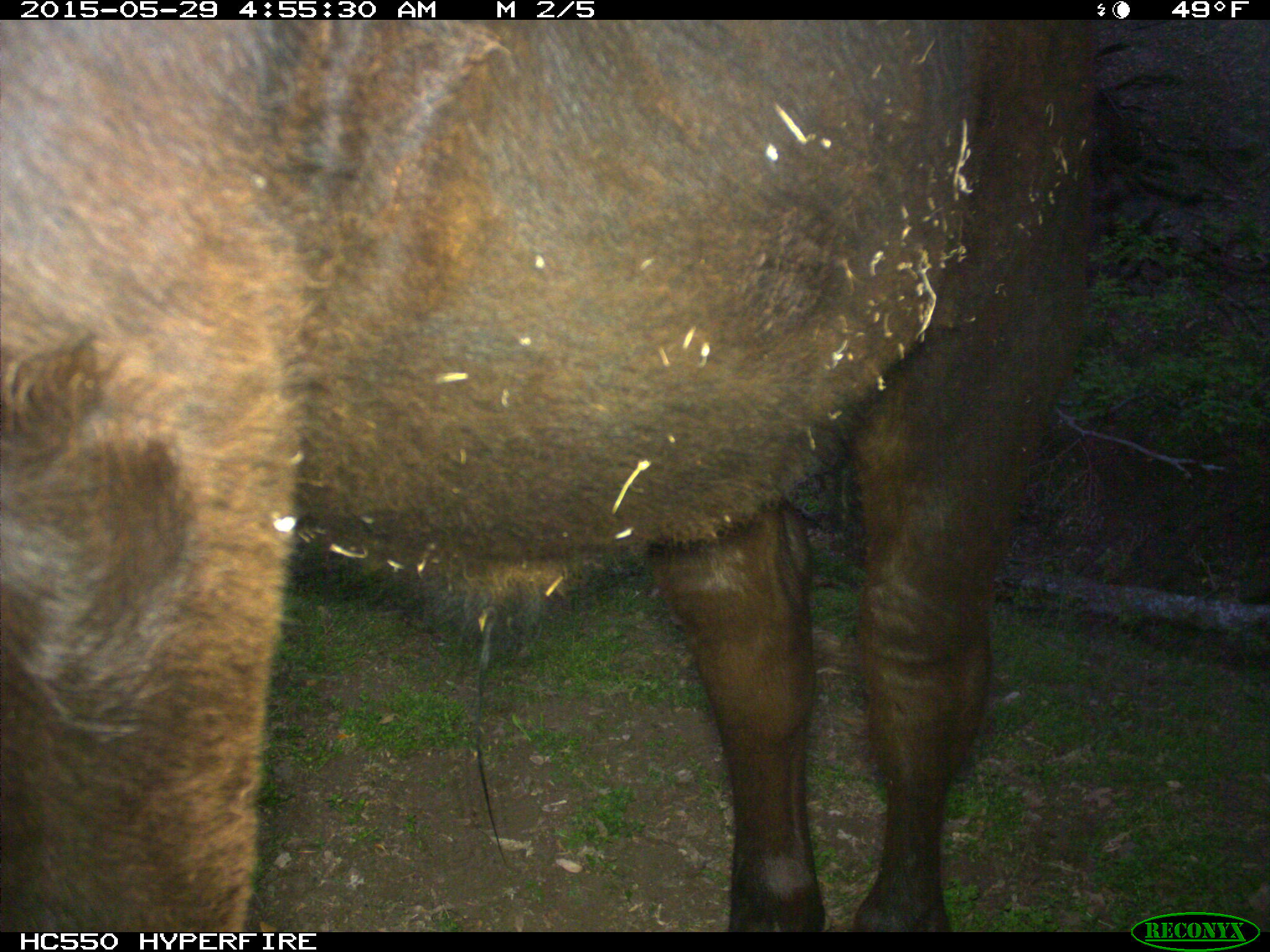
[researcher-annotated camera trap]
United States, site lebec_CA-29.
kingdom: Animalia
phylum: Chordata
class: Mammalia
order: Artiodactyla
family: Bovidae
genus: Bos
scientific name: Bos taurus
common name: domestic cow